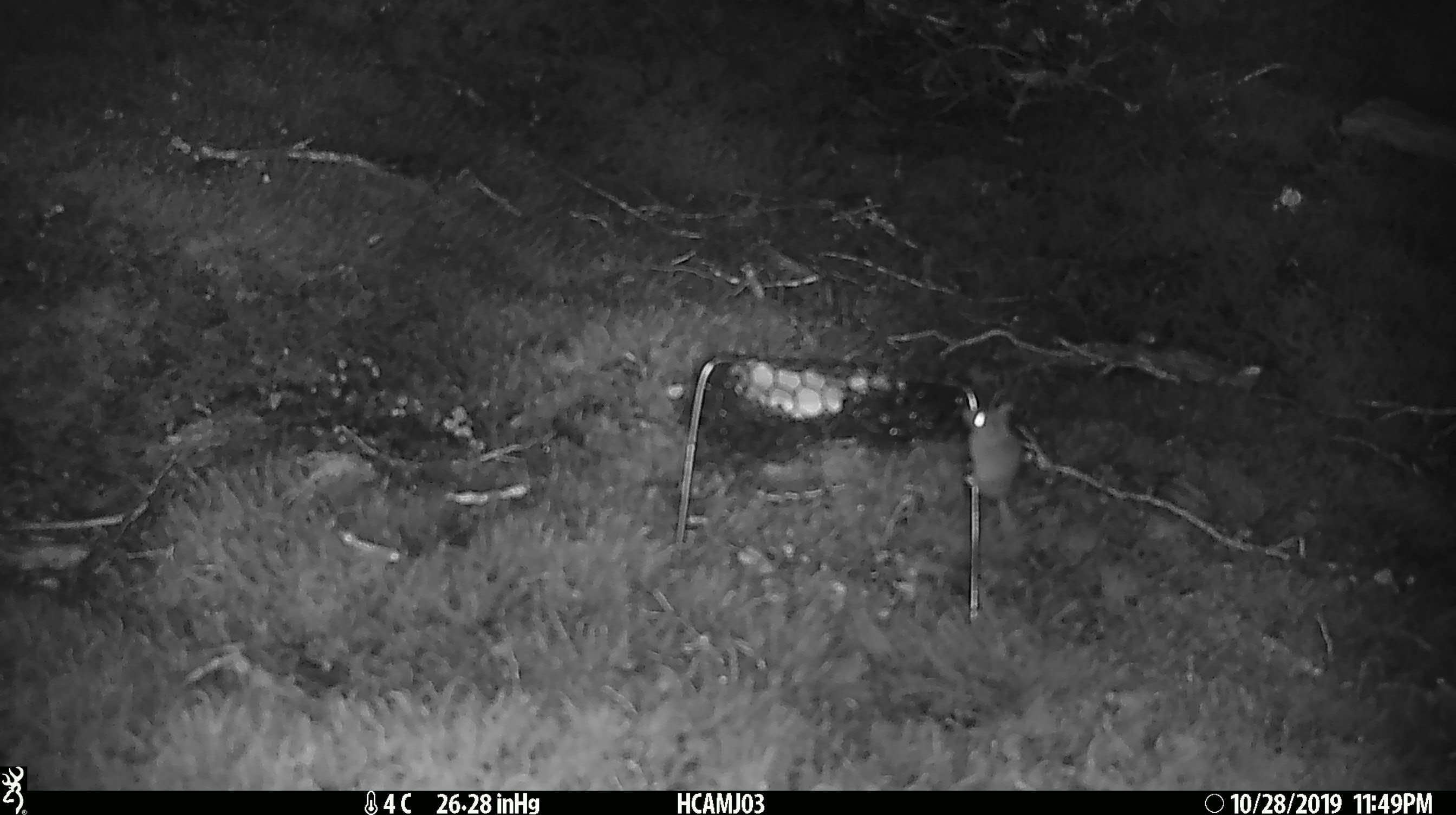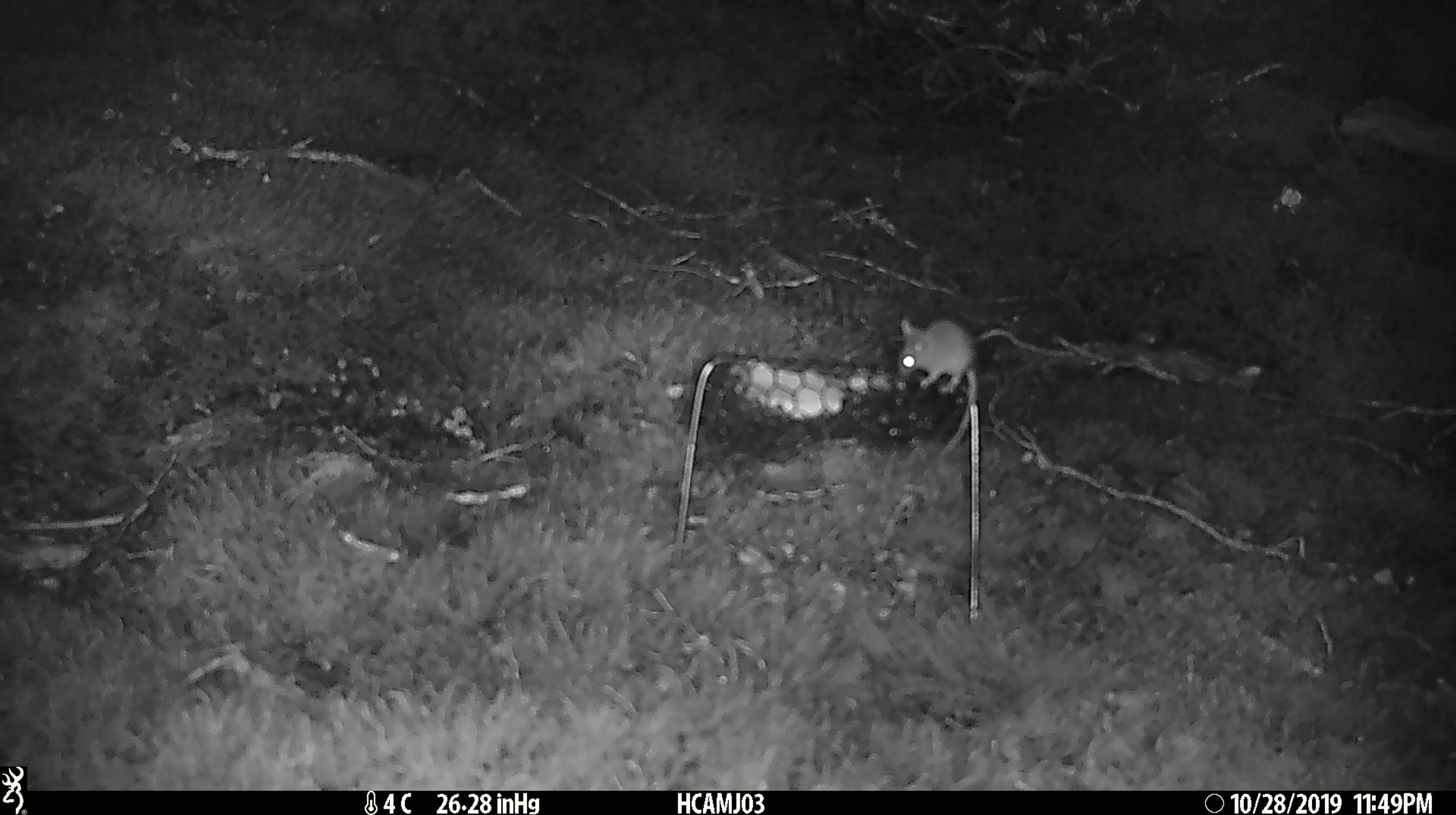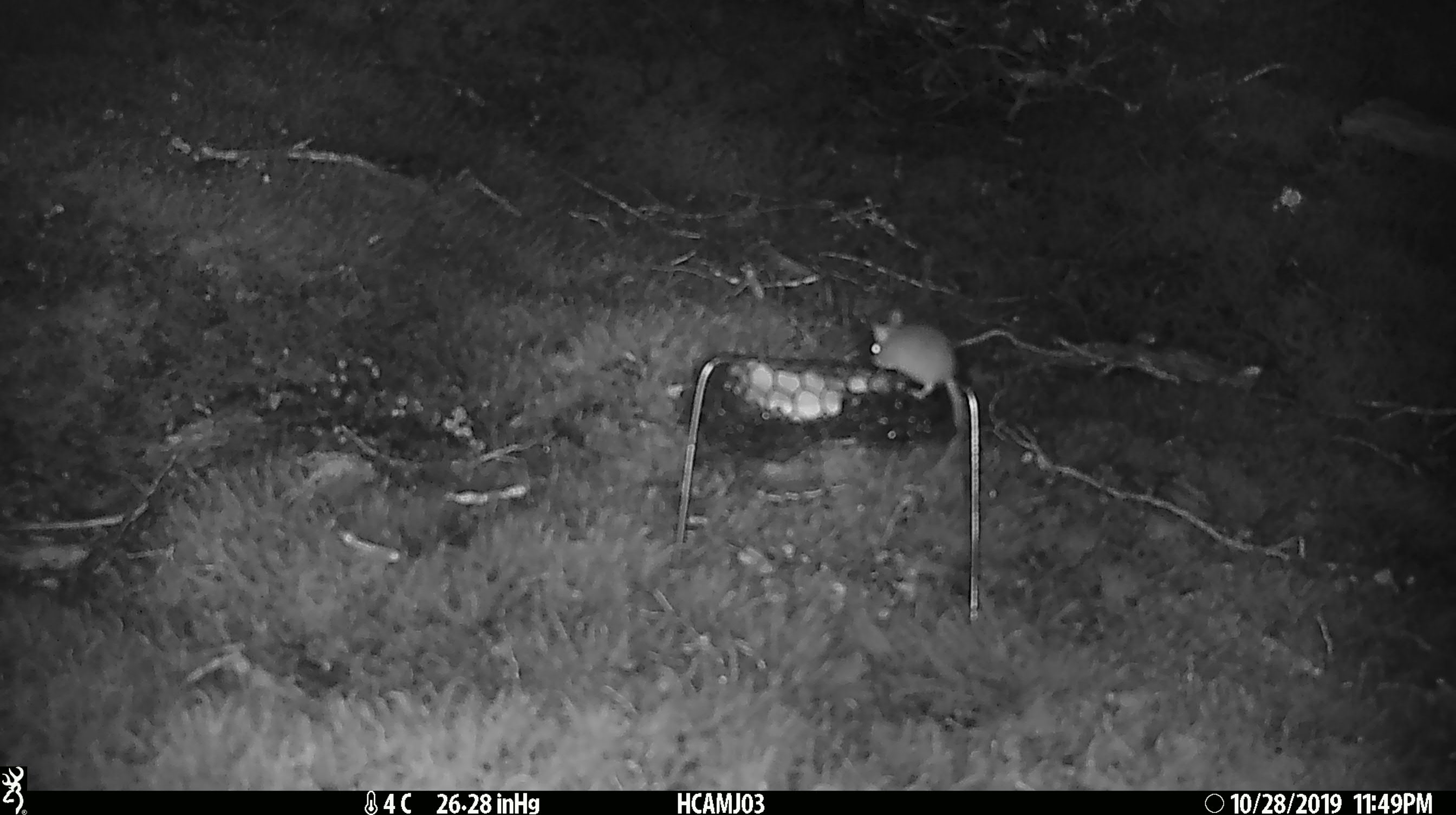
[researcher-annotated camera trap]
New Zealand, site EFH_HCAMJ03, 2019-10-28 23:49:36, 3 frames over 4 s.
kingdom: Animalia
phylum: Chordata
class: Mammalia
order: Rodentia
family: Muridae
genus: Mus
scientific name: Mus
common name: mouse